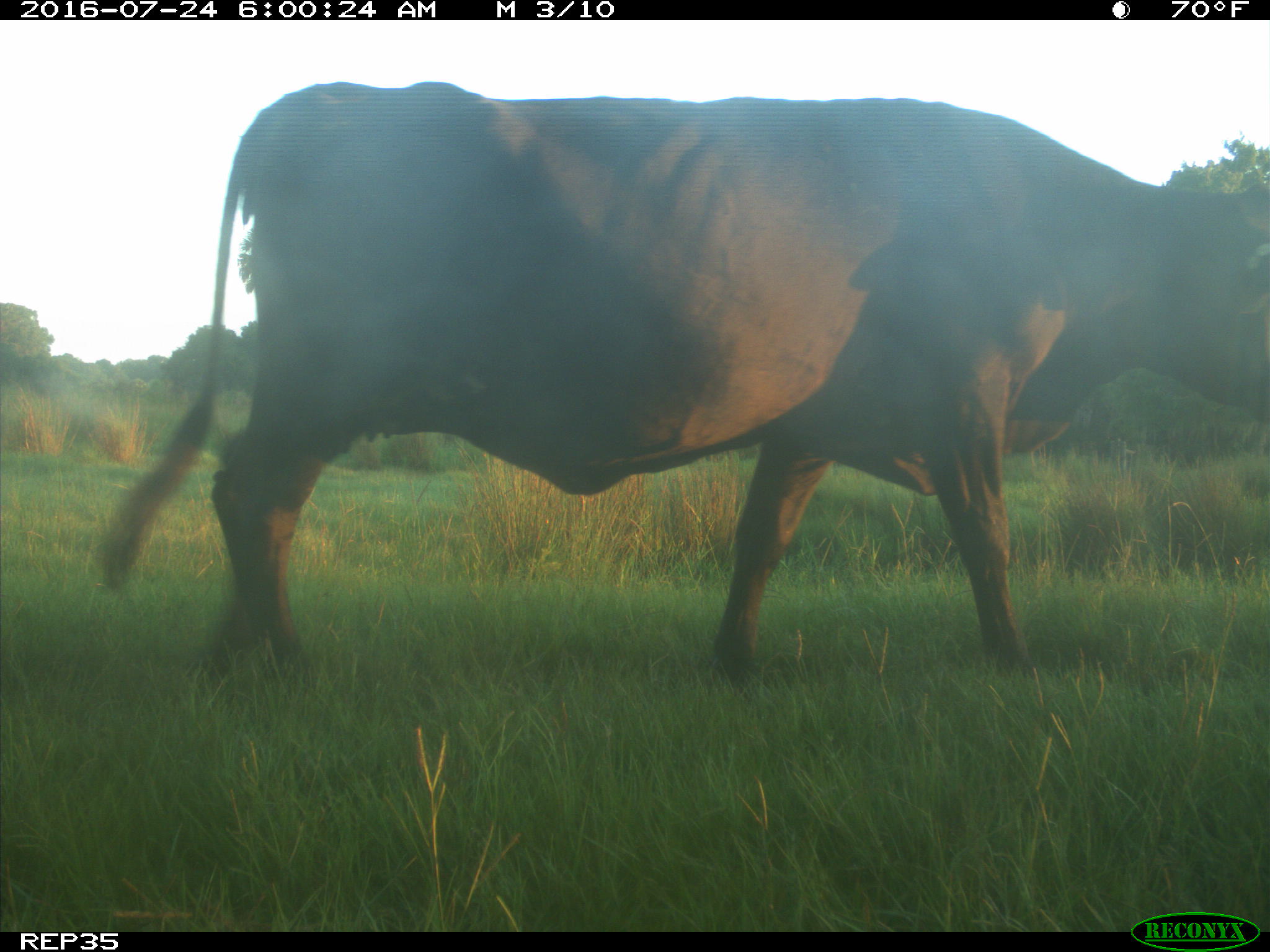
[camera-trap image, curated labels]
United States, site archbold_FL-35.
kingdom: Animalia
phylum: Chordata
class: Mammalia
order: Artiodactyla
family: Bovidae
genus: Bos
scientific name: Bos taurus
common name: domestic cow